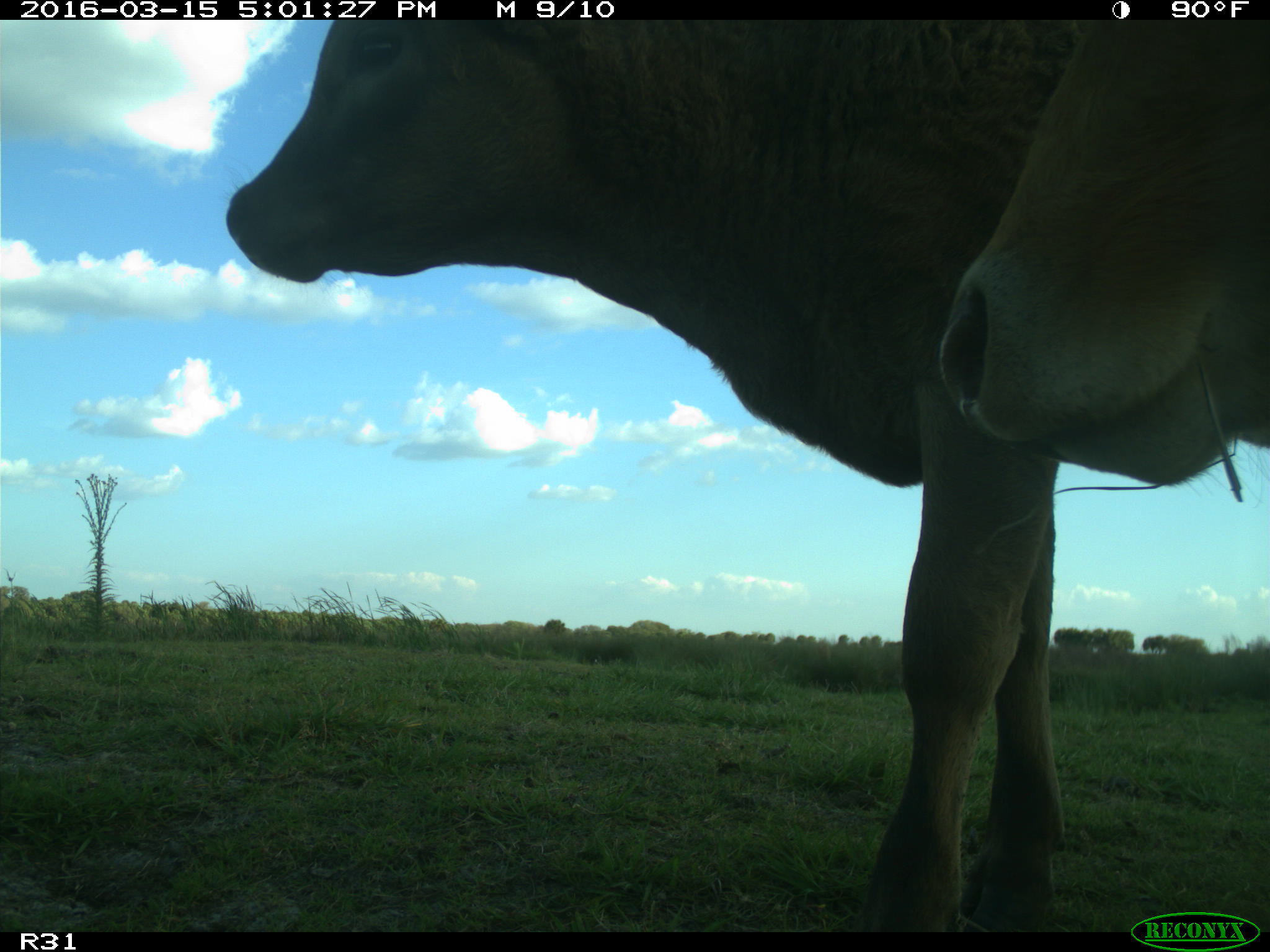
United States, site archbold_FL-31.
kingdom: Animalia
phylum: Chordata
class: Mammalia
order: Artiodactyla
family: Bovidae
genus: Bos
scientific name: Bos taurus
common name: domestic cow